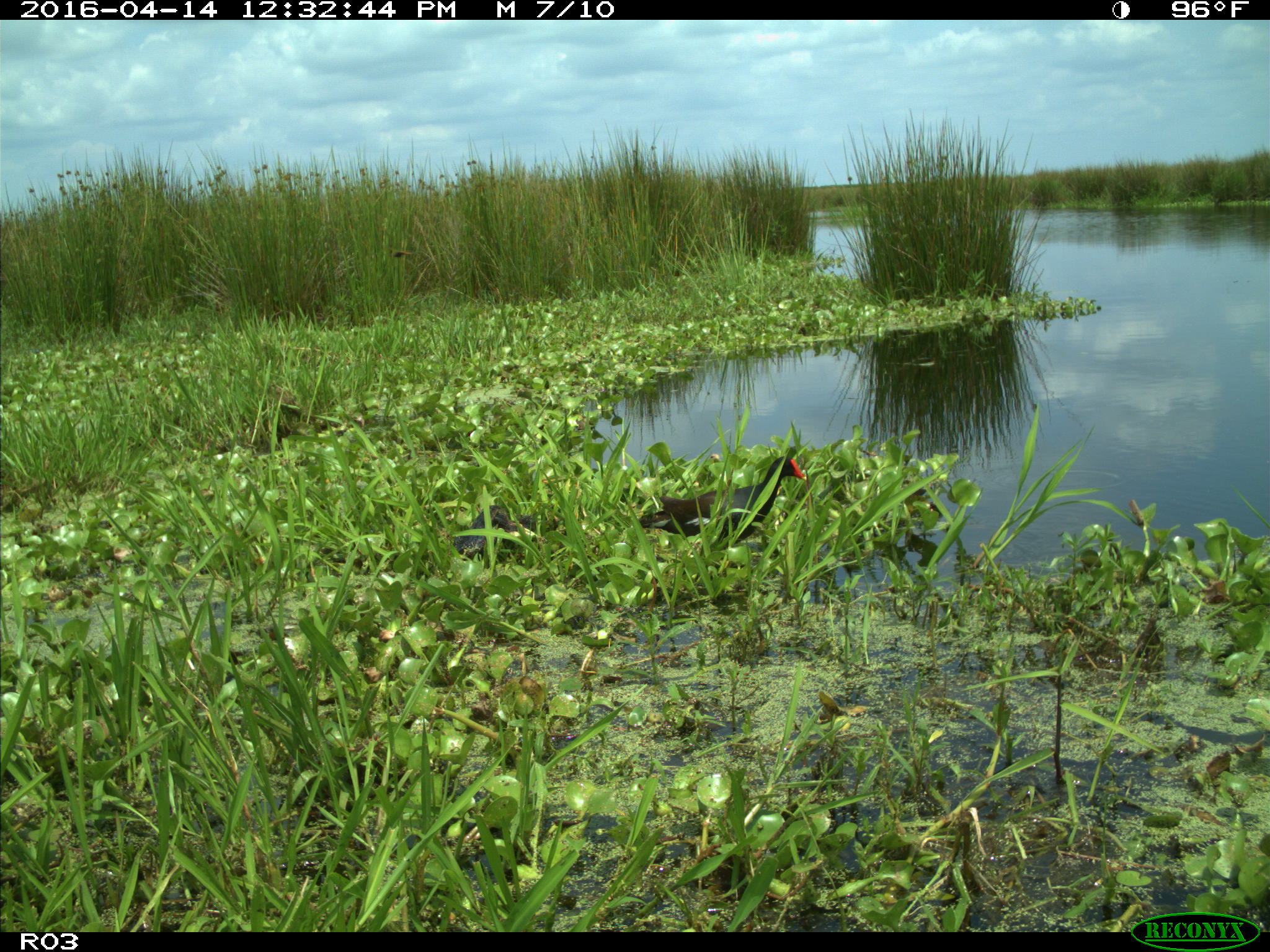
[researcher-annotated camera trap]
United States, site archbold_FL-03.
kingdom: Animalia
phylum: Chordata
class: Aves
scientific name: Aves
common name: birds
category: unidentified bird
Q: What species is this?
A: Unidentified bird (birds) (Aves).